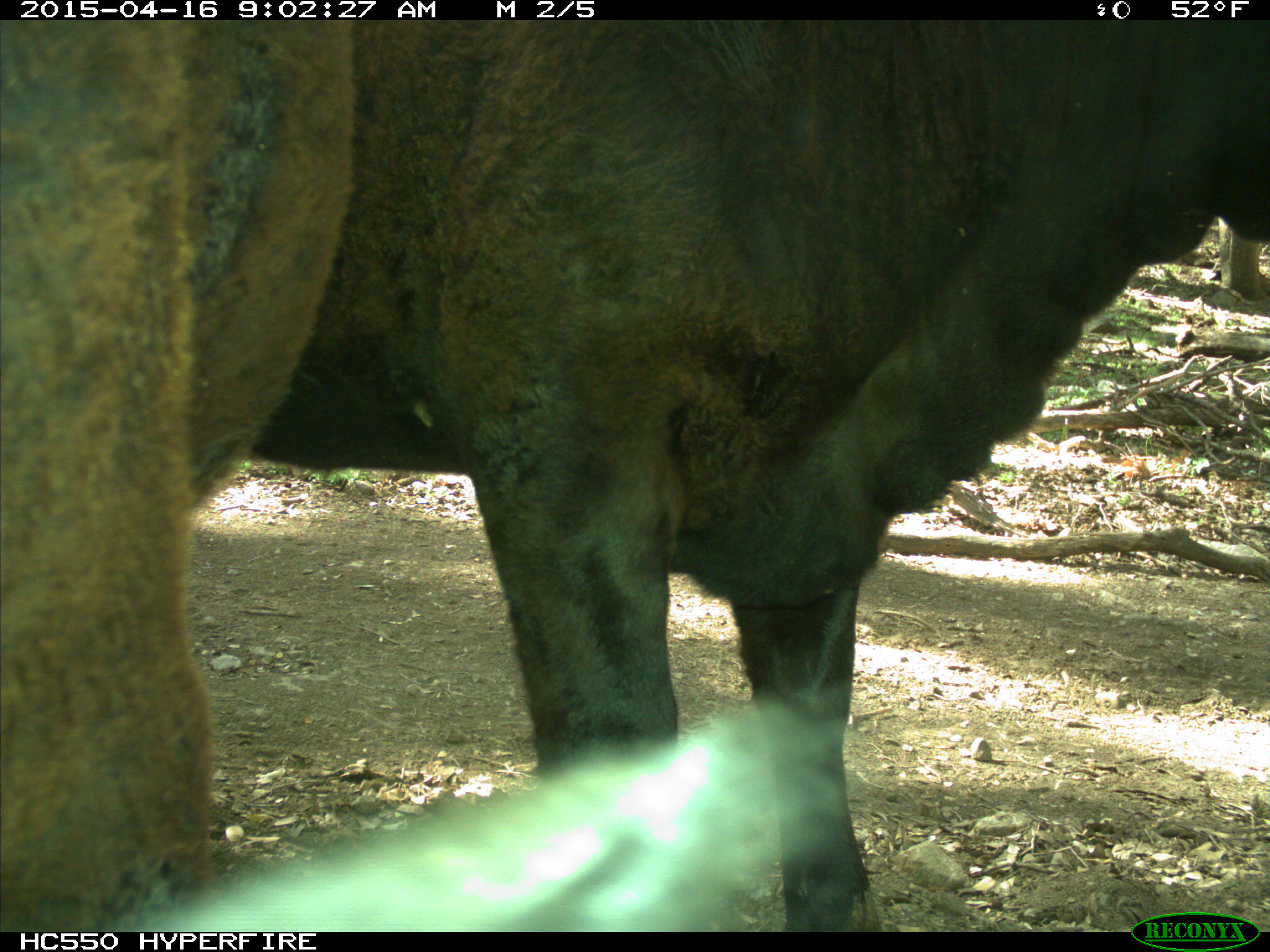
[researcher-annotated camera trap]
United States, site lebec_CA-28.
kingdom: Animalia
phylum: Chordata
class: Mammalia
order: Artiodactyla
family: Bovidae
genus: Bos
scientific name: Bos taurus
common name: domestic cow